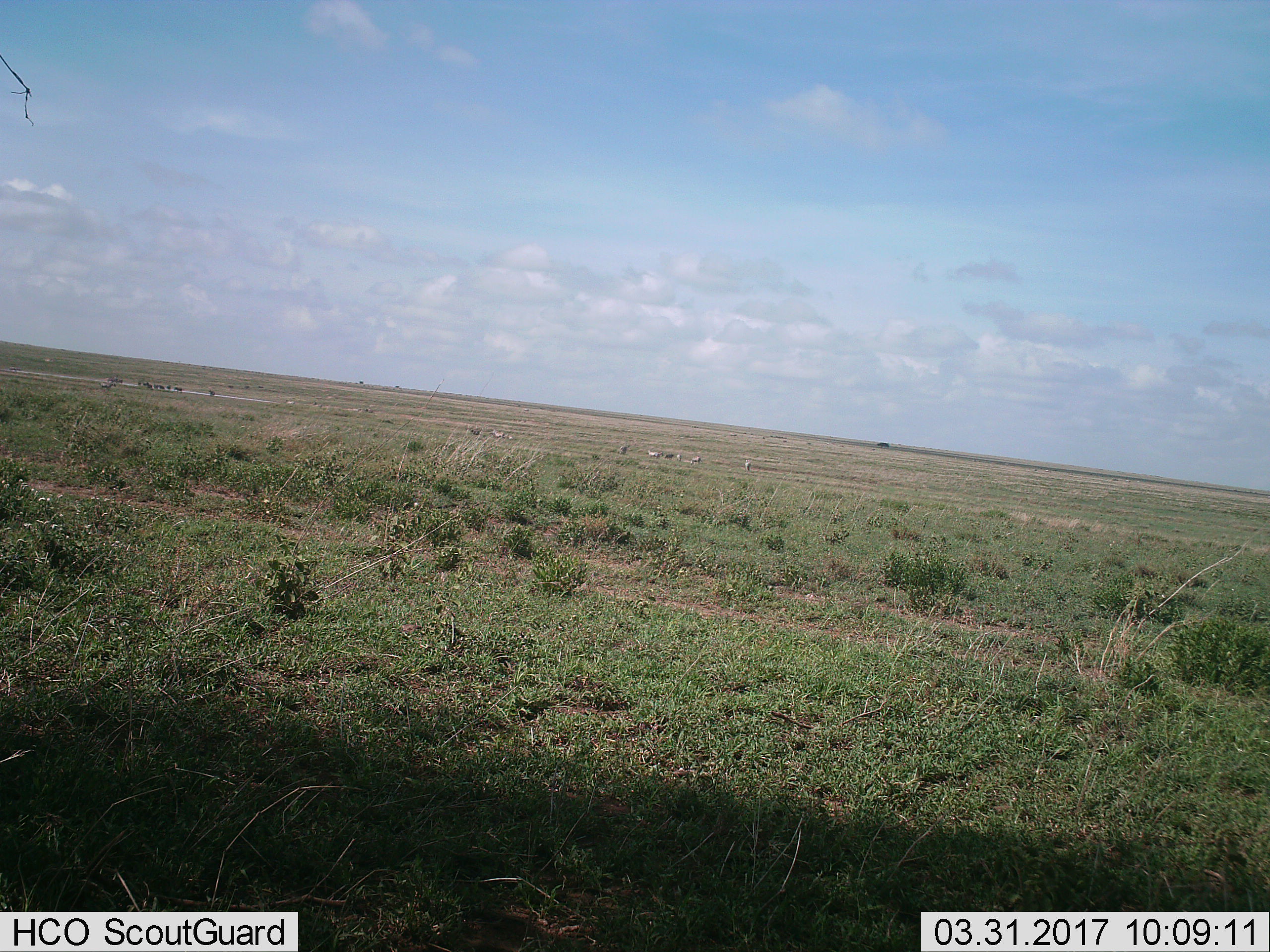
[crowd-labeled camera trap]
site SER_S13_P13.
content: unidentified animal